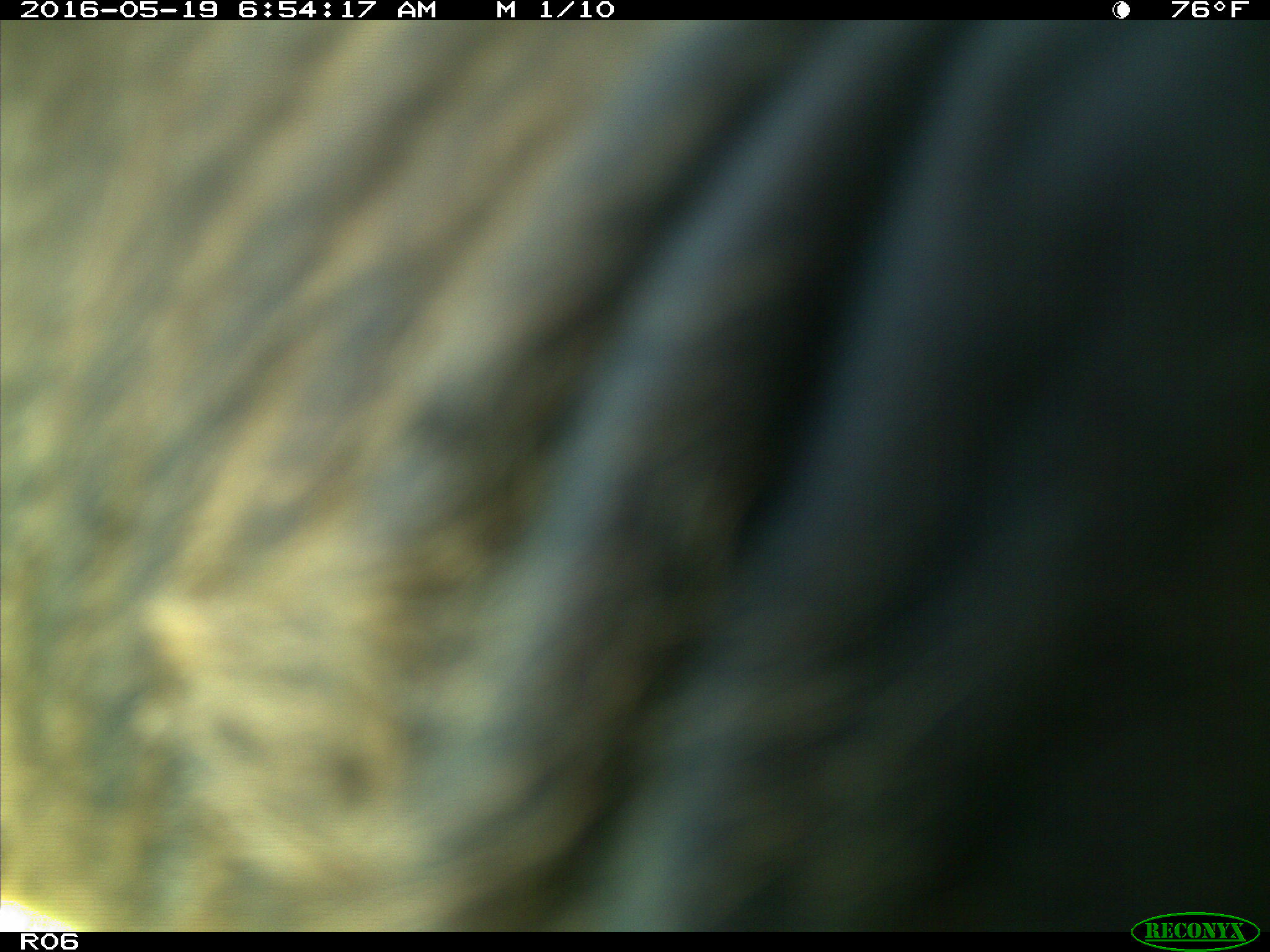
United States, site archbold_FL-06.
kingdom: Animalia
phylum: Chordata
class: Mammalia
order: Artiodactyla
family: Bovidae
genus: Bos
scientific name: Bos taurus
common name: domestic cow